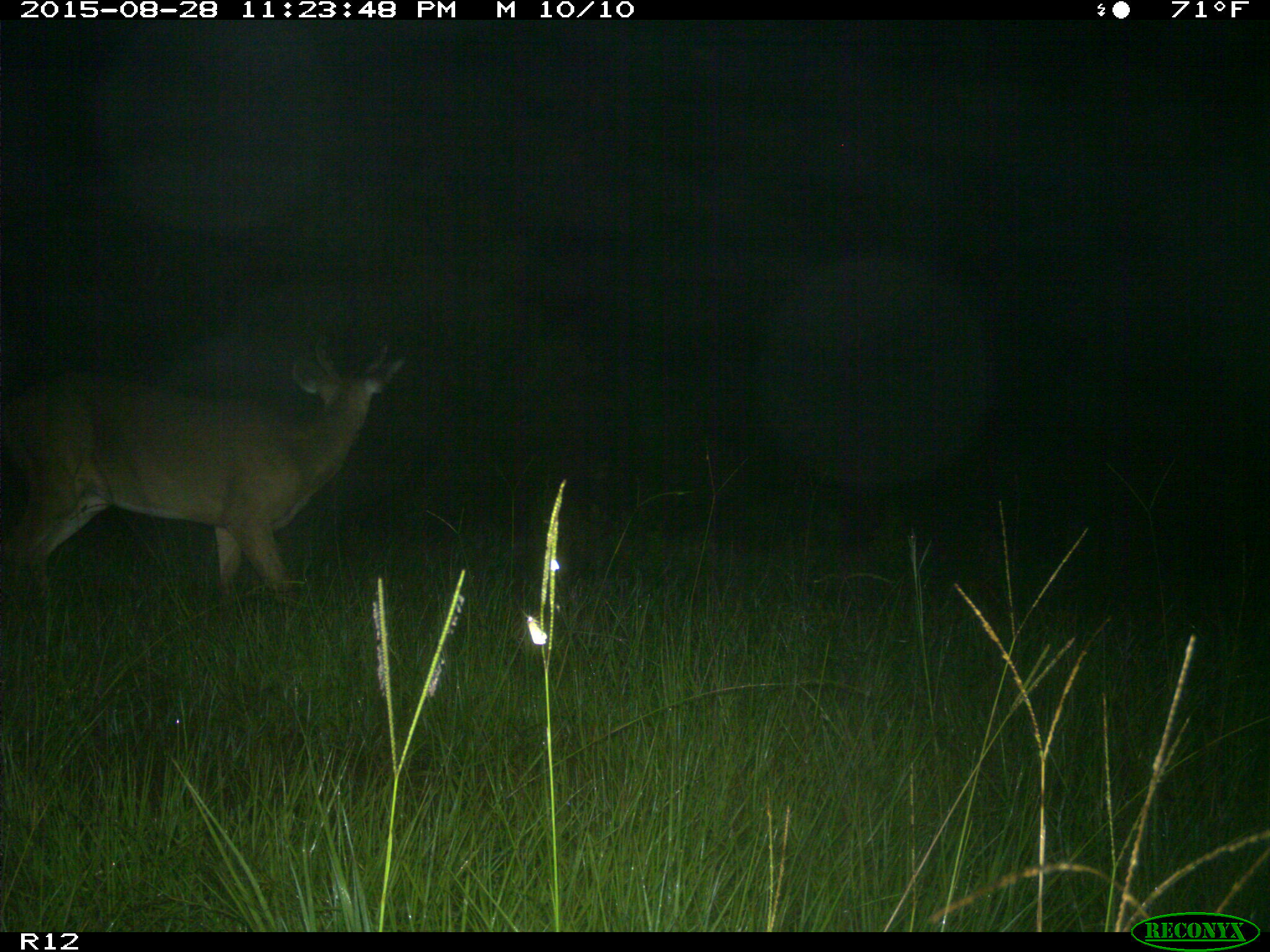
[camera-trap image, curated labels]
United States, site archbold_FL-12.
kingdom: Animalia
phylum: Chordata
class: Mammalia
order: Artiodactyla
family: Cervidae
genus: Odocoileus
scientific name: Odocoileus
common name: deer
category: unidentified deer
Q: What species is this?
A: Unidentified deer (deer) (Odocoileus).